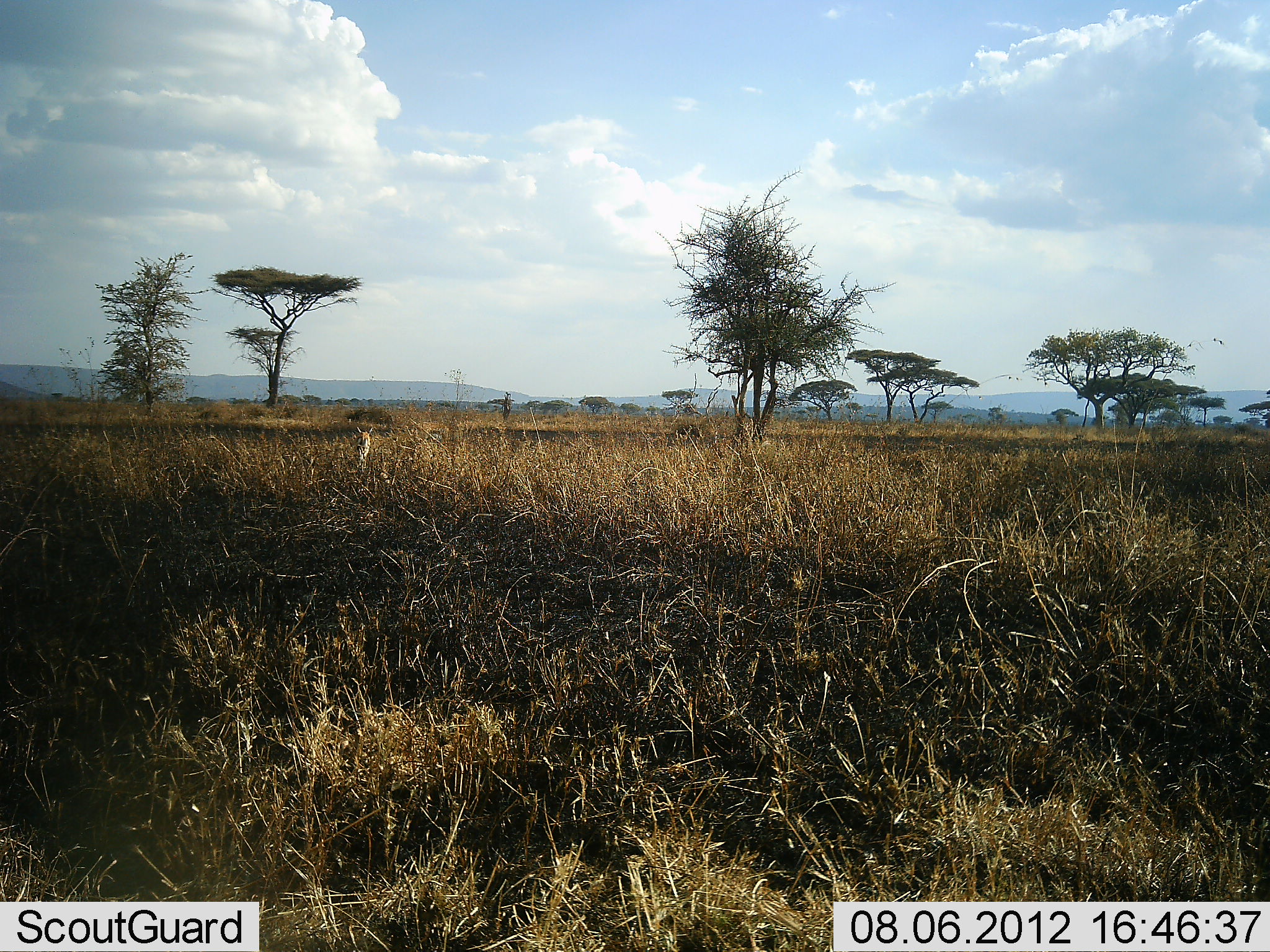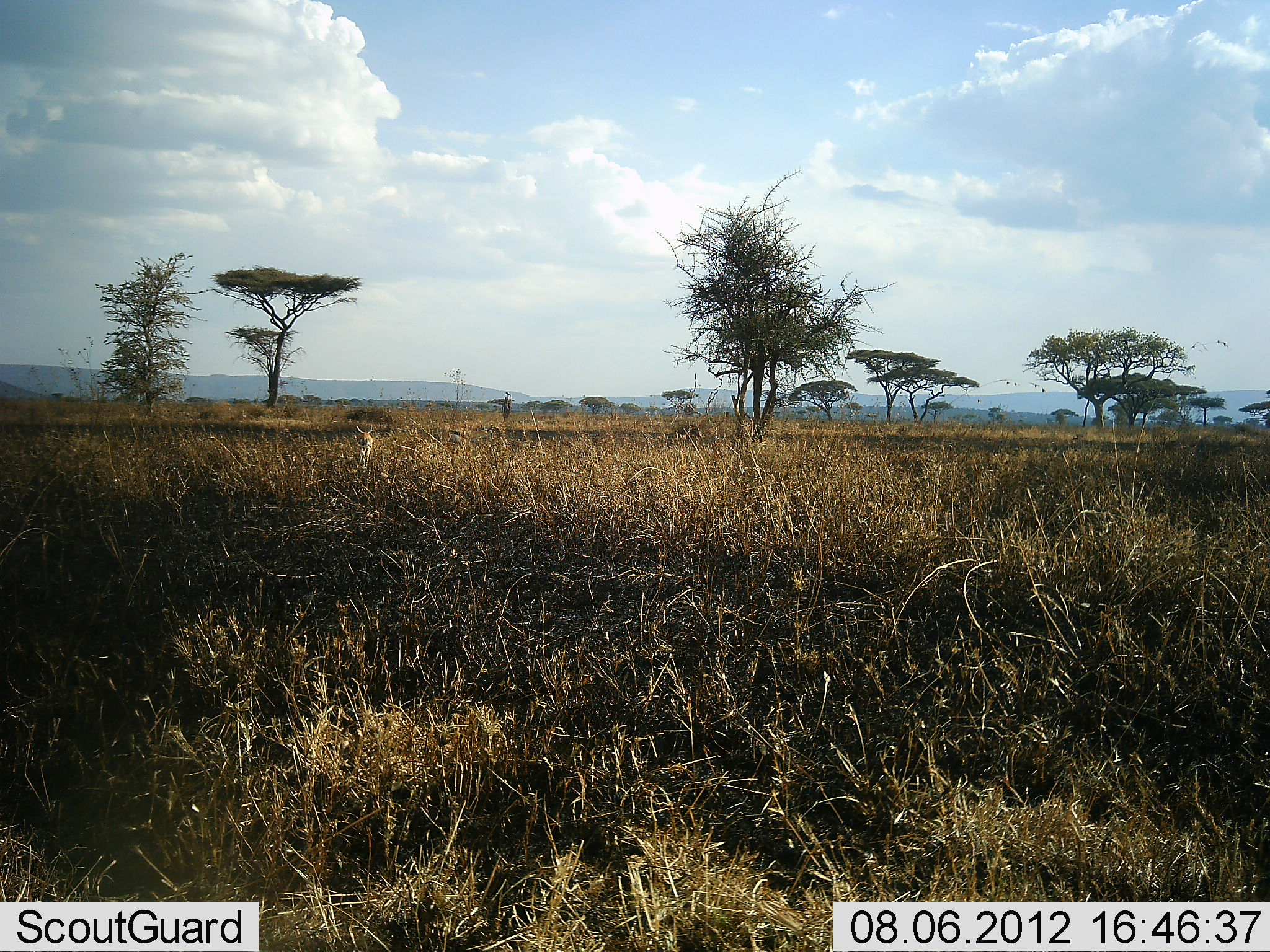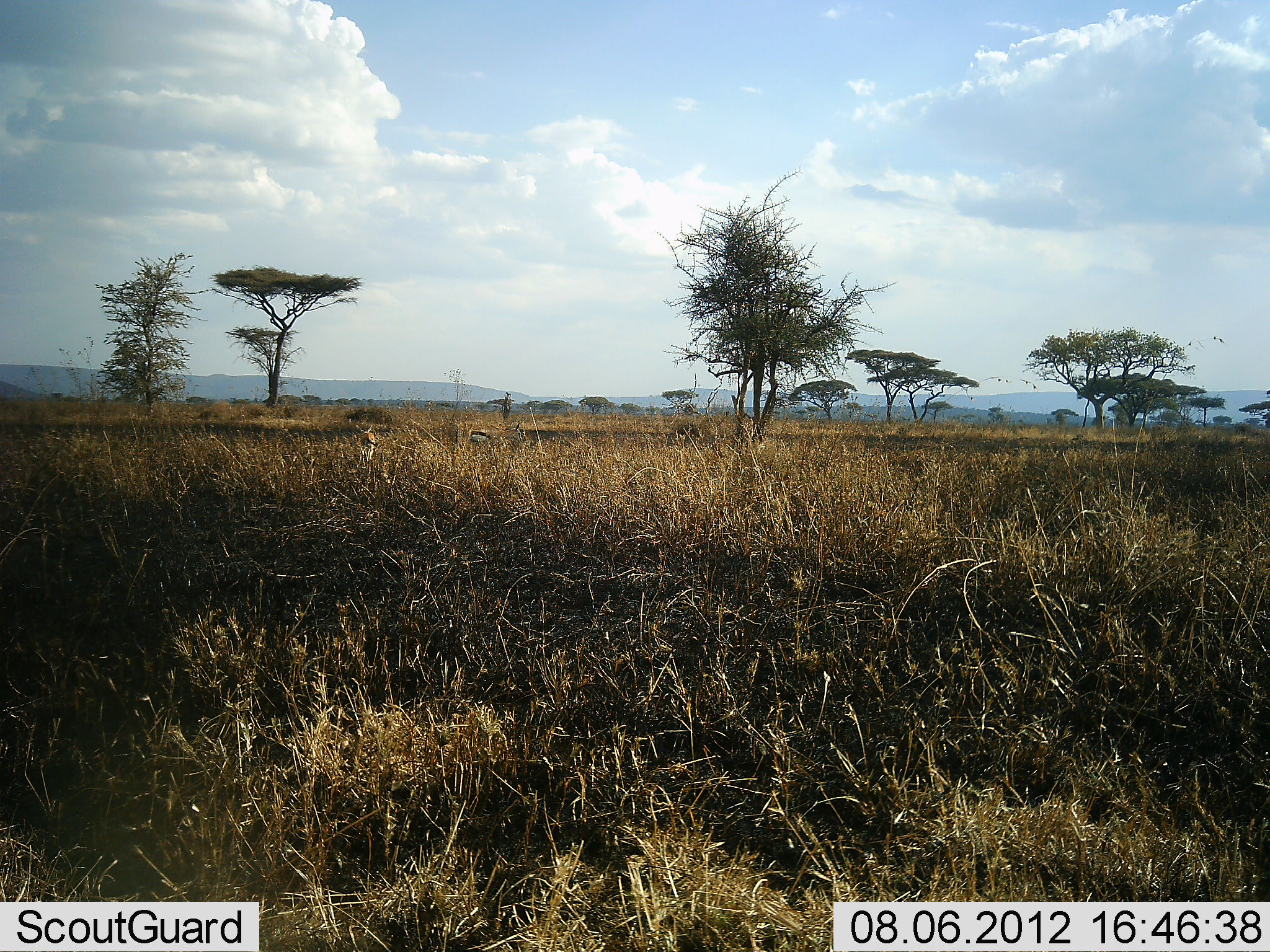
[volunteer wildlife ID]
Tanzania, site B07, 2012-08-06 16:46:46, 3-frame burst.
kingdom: Animalia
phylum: Chordata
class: Mammalia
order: Artiodactyla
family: Bovidae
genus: Eudorcas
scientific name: Eudorcas thomsonii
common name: thomson's gazelle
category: gazellethomsons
Gazellethomsons (thomson's gazelle) (Eudorcas thomsonii), count 2. Behavior (volunteer vote fractions): standing 60%, resting 0%, moving 90%, interacting 0%. Young present (vote fraction): 0%. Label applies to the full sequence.